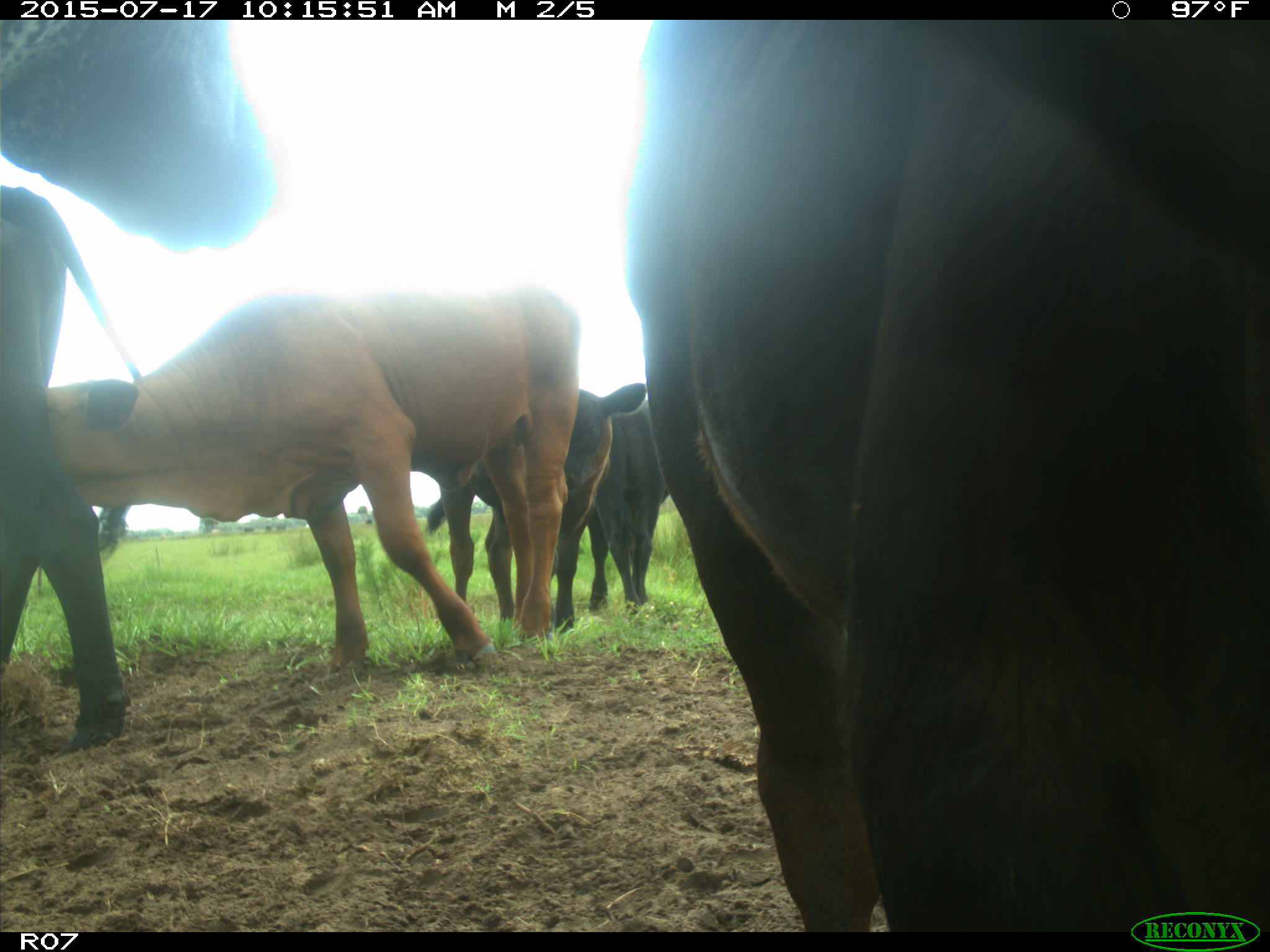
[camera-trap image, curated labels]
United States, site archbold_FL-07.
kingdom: Animalia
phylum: Chordata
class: Mammalia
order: Artiodactyla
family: Bovidae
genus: Bos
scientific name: Bos taurus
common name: domestic cow